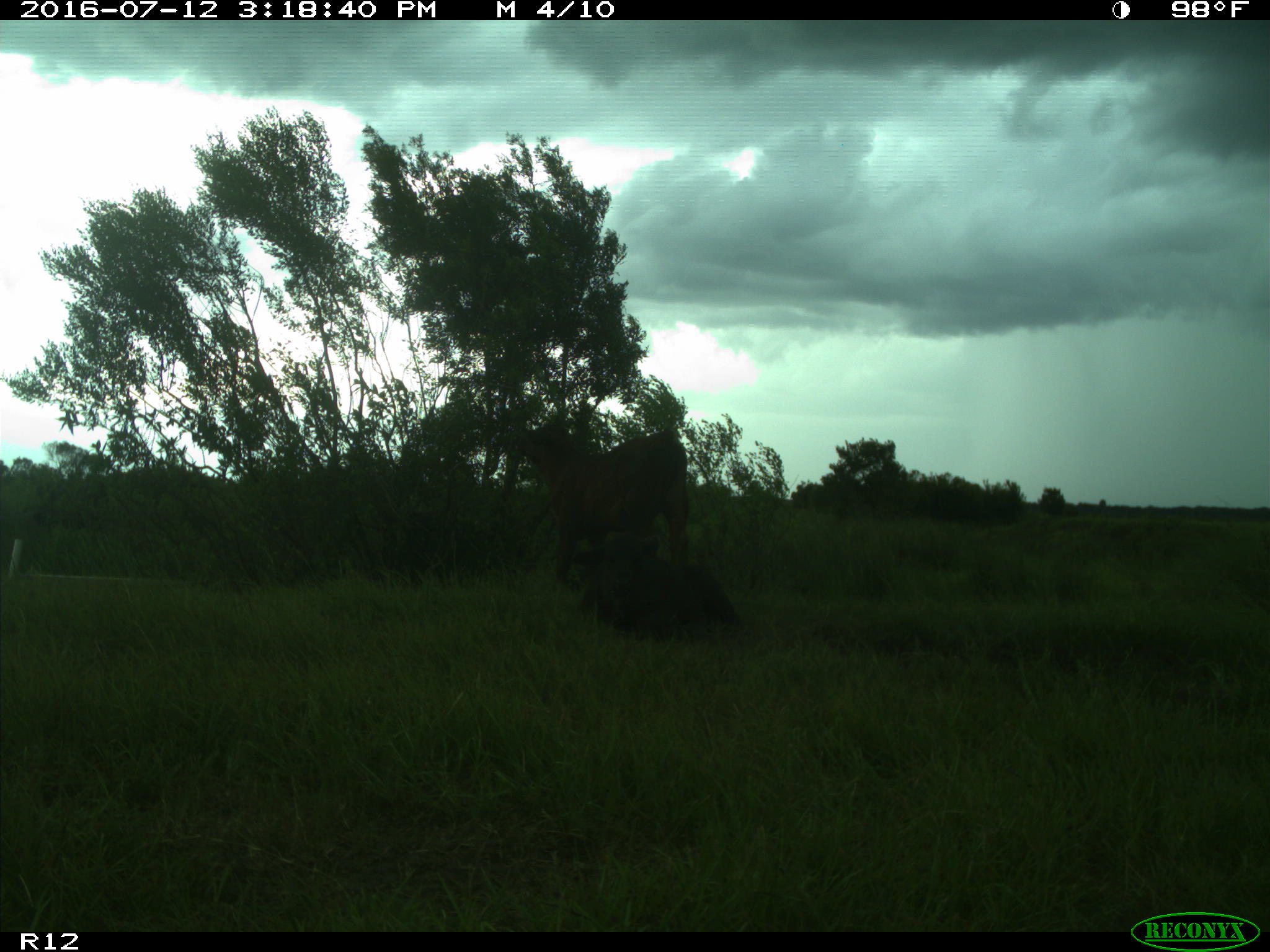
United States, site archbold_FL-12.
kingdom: Animalia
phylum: Chordata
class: Mammalia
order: Artiodactyla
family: Bovidae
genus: Bos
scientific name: Bos taurus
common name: domestic cow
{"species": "Bos taurus (domestic cow)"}